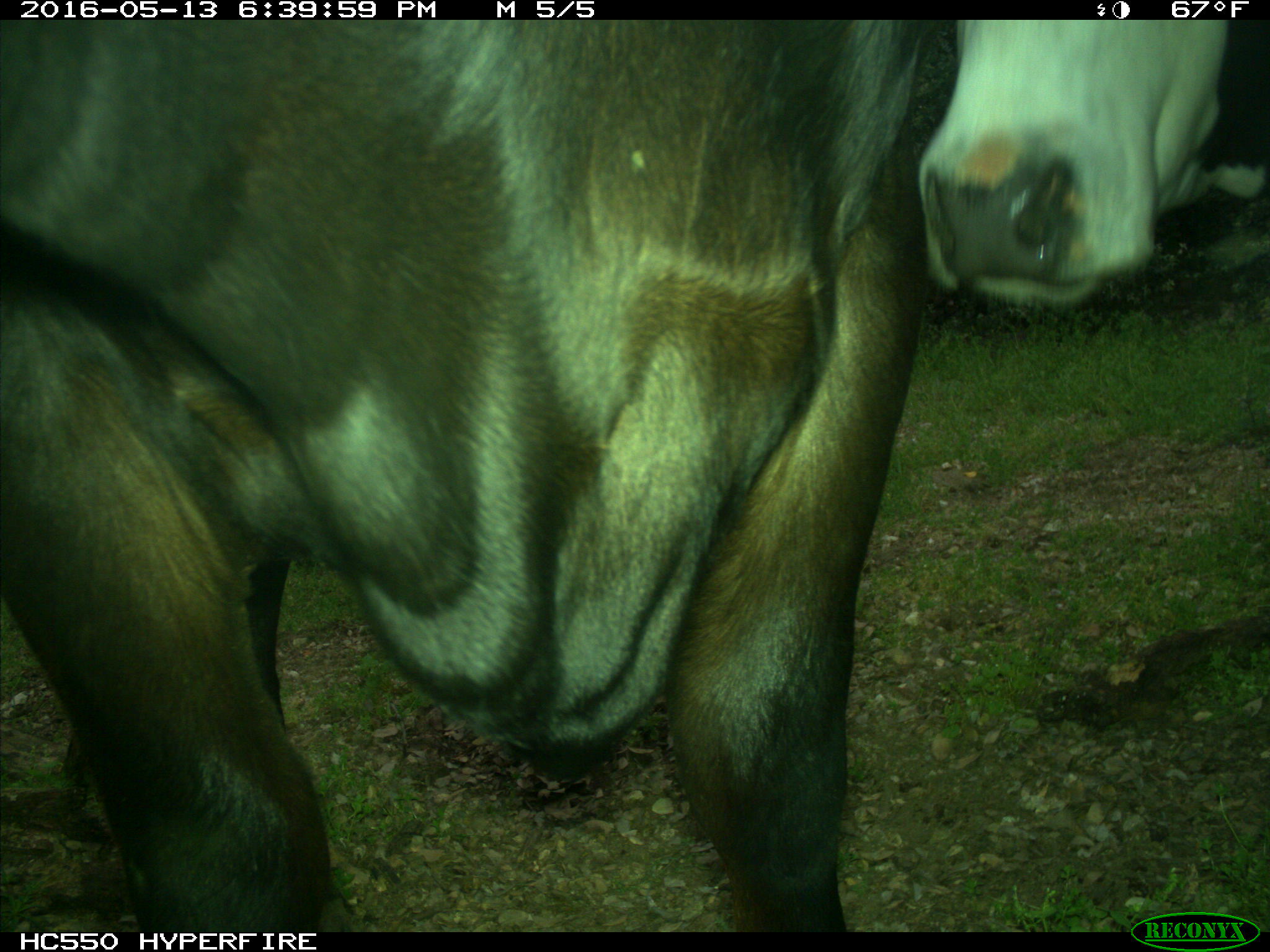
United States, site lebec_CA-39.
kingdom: Animalia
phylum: Chordata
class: Mammalia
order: Artiodactyla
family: Bovidae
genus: Bos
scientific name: Bos taurus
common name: domestic cow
Bos taurus (domestic cow).